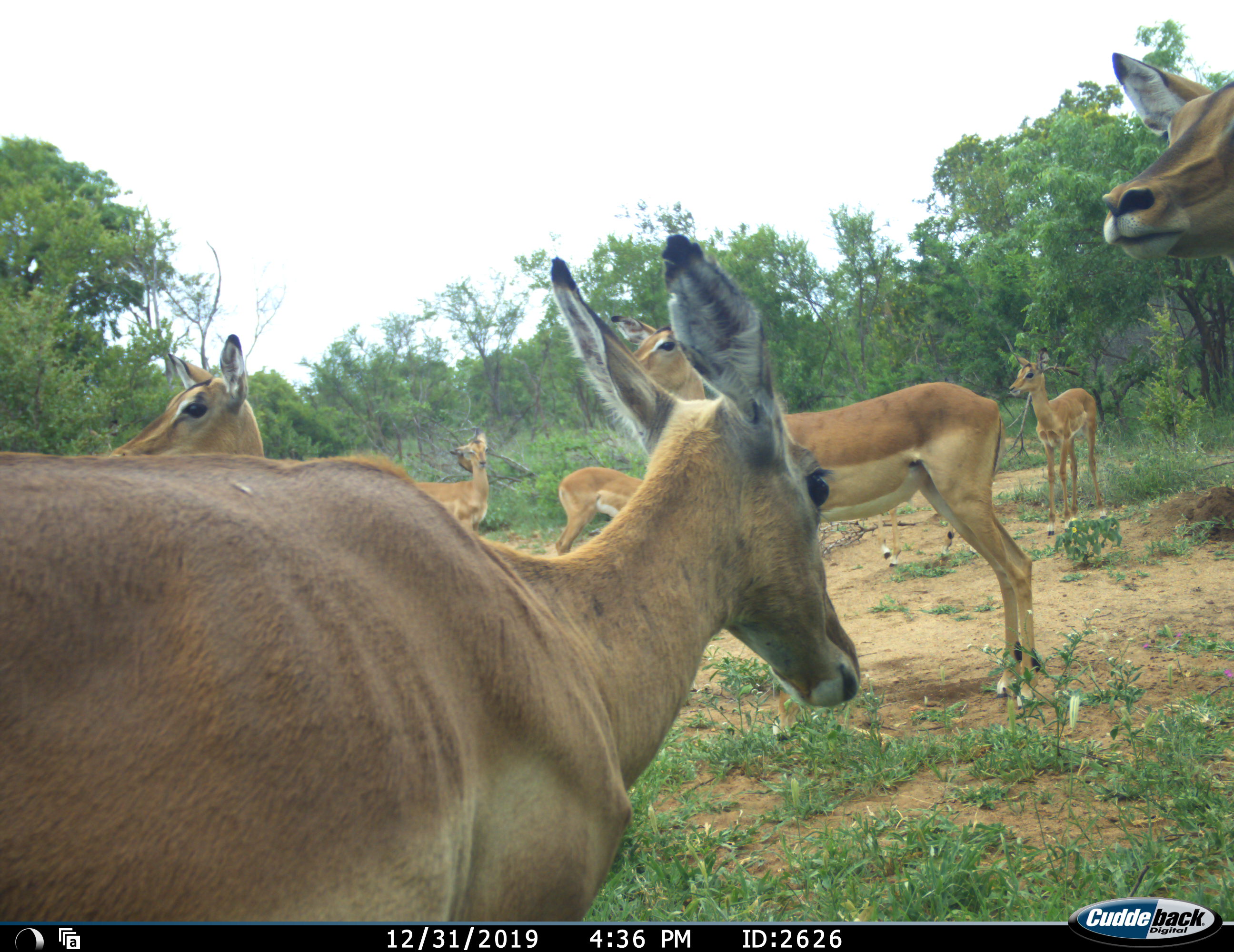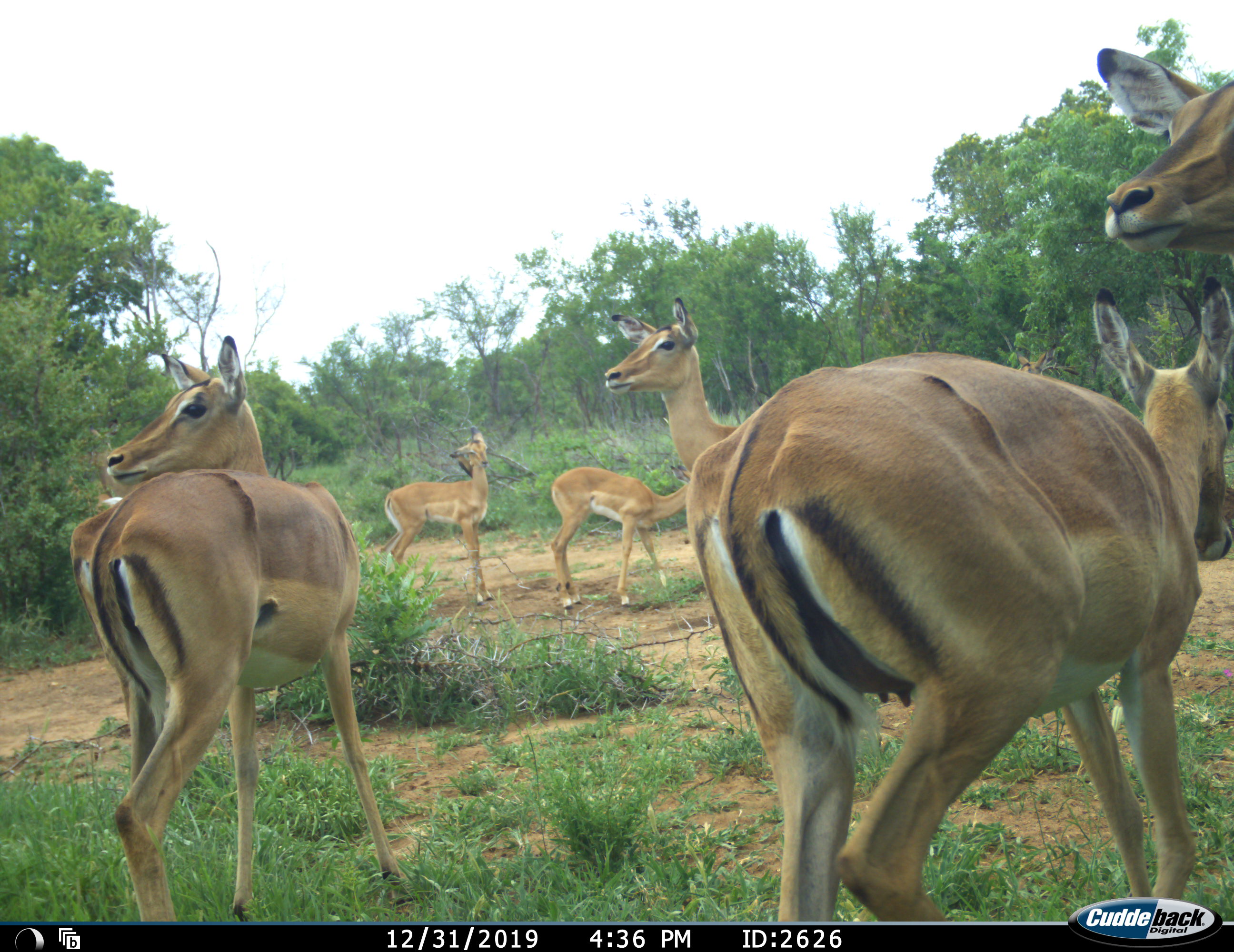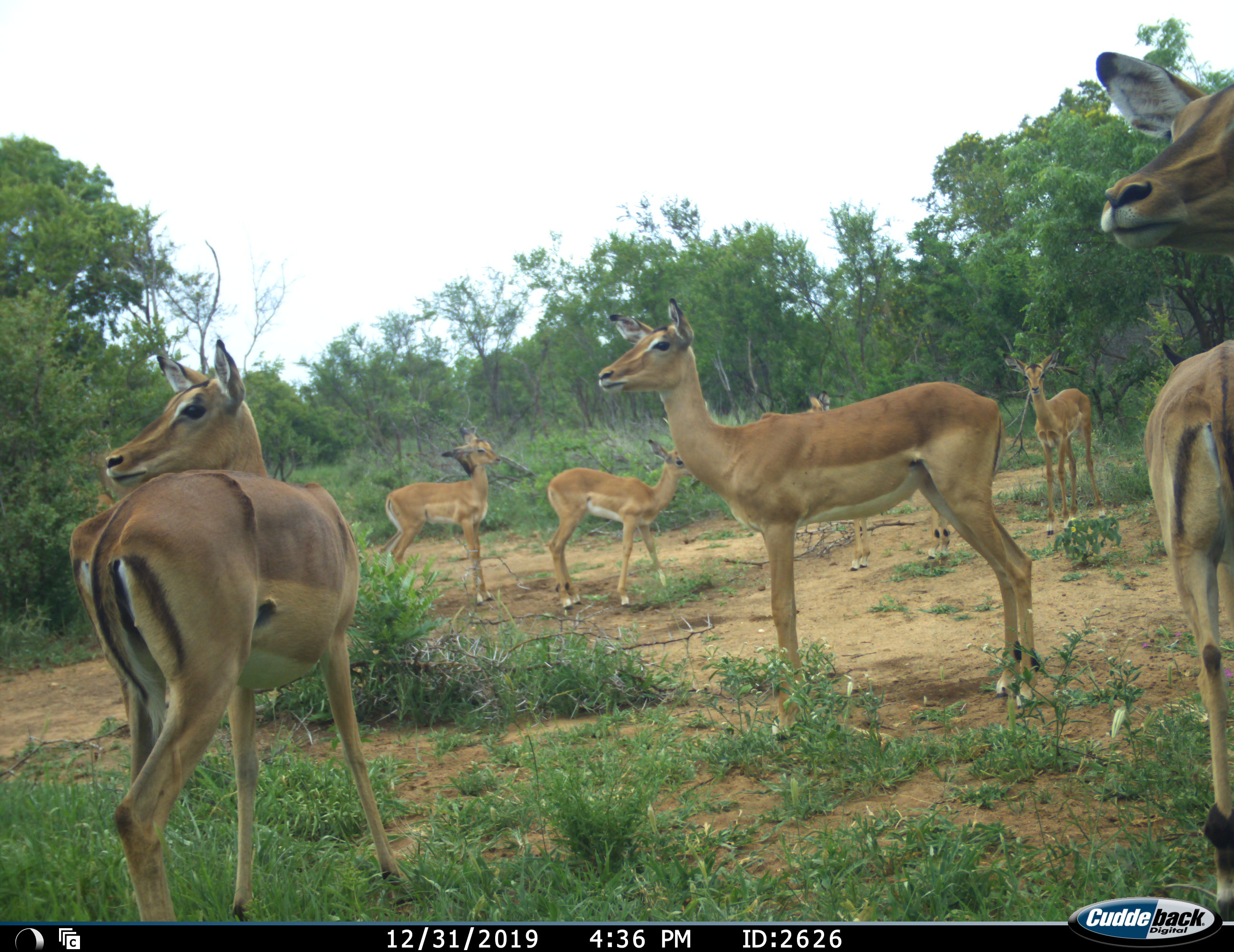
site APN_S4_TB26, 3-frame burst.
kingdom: Animalia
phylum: Chordata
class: Mammalia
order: Artiodactyla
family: Bovidae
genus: Aepyceros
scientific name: Aepyceros melampus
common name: impala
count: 7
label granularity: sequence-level